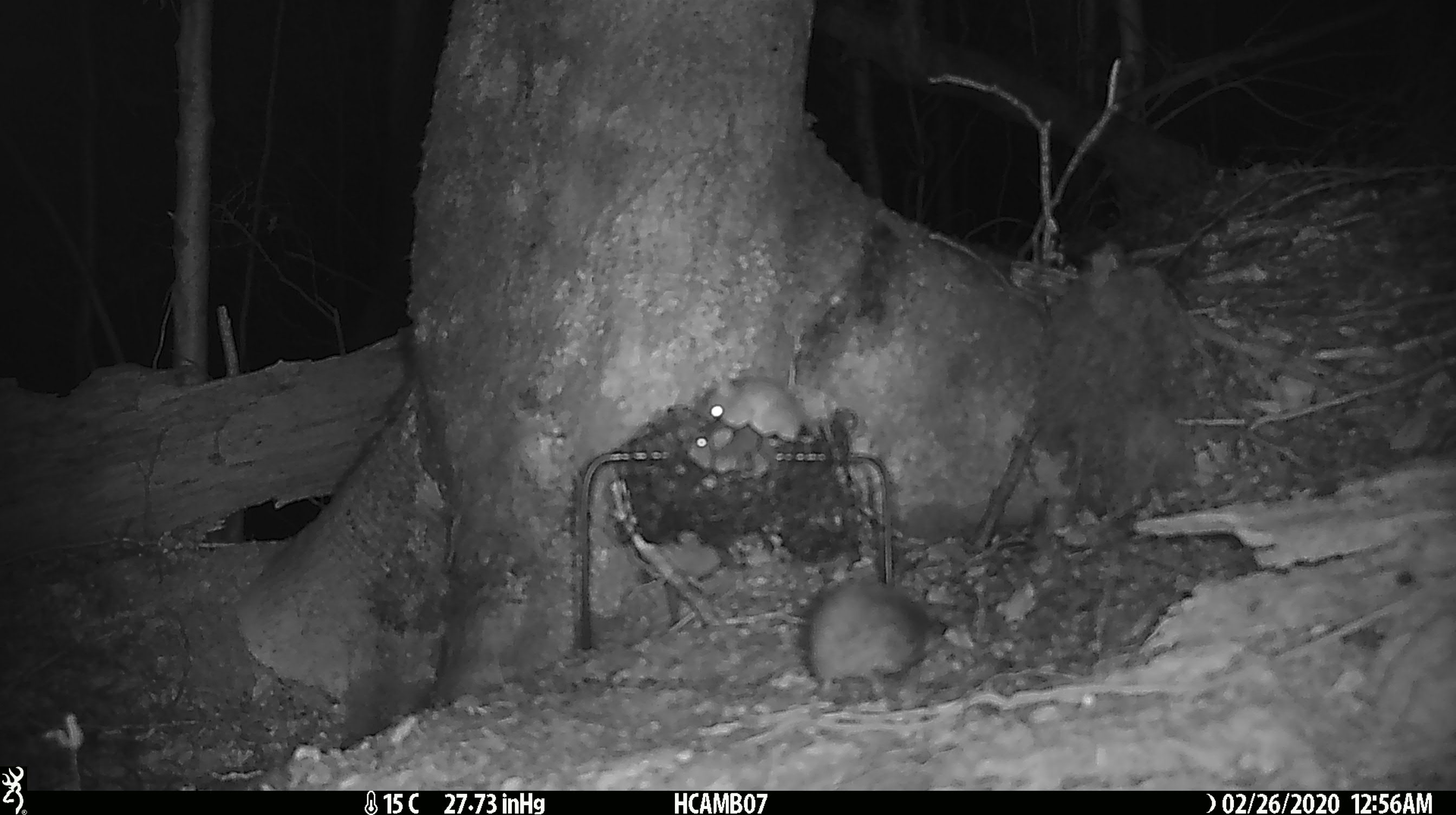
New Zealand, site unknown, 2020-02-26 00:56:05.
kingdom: Animalia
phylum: Chordata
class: Mammalia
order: Rodentia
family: Muridae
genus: Mus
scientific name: Mus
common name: mouse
Mouse (Mus).